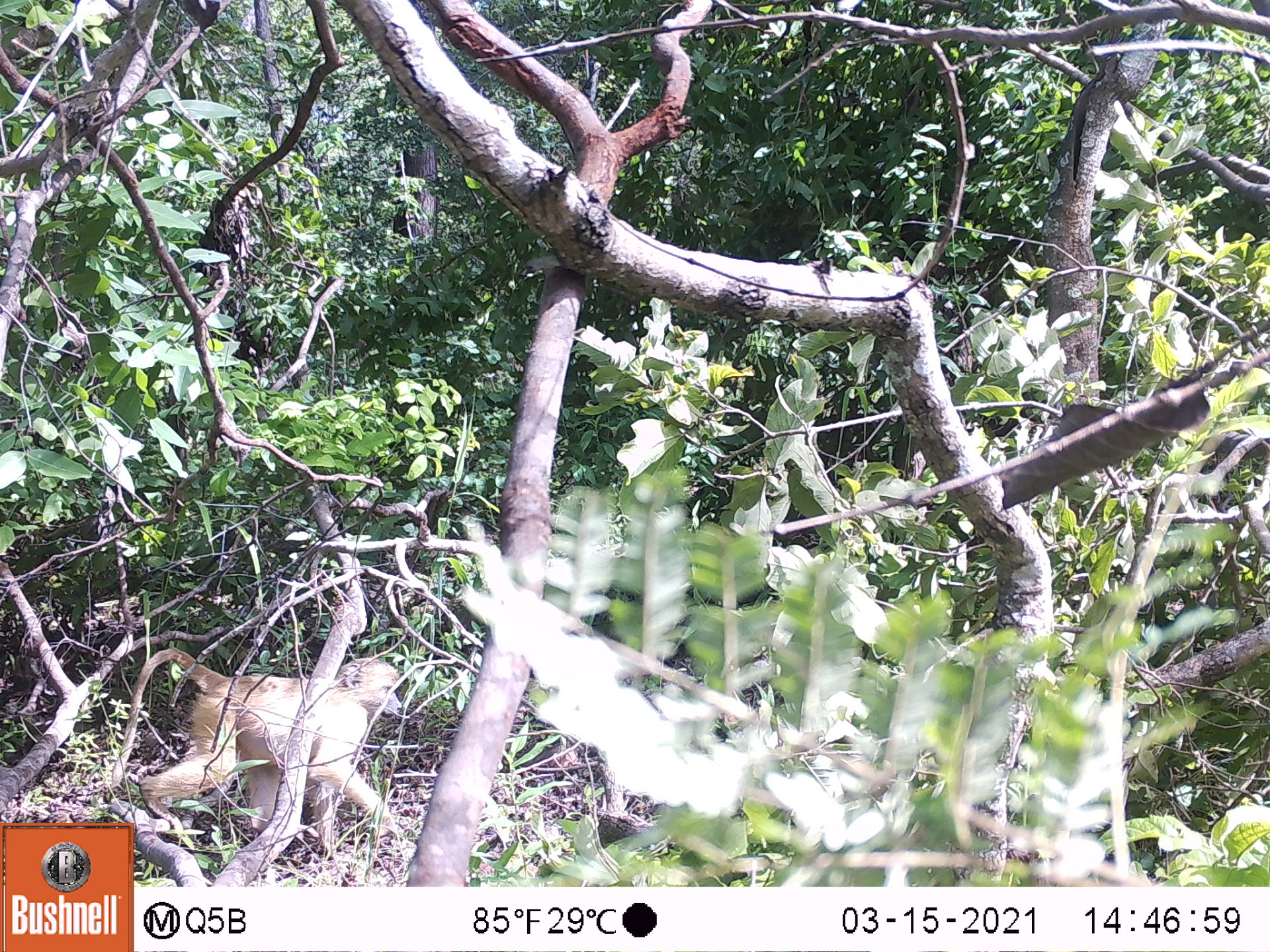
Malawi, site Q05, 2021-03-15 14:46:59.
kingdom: Animalia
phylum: Chordata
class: Mammalia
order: Primates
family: Cercopithecidae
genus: Papio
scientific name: Papio cynocephalus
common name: yellow baboon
Yellow baboon (Papio cynocephalus), count 1.